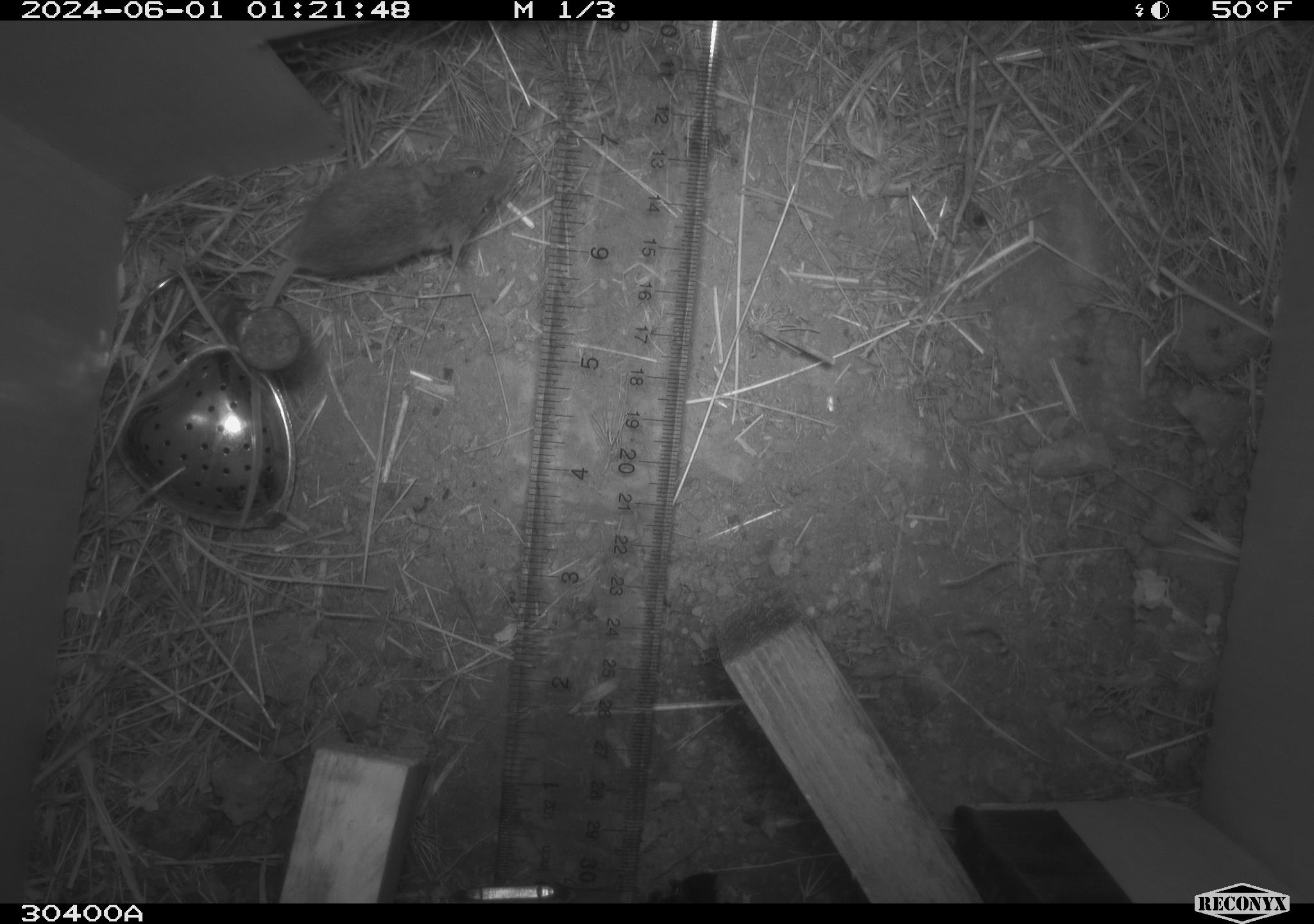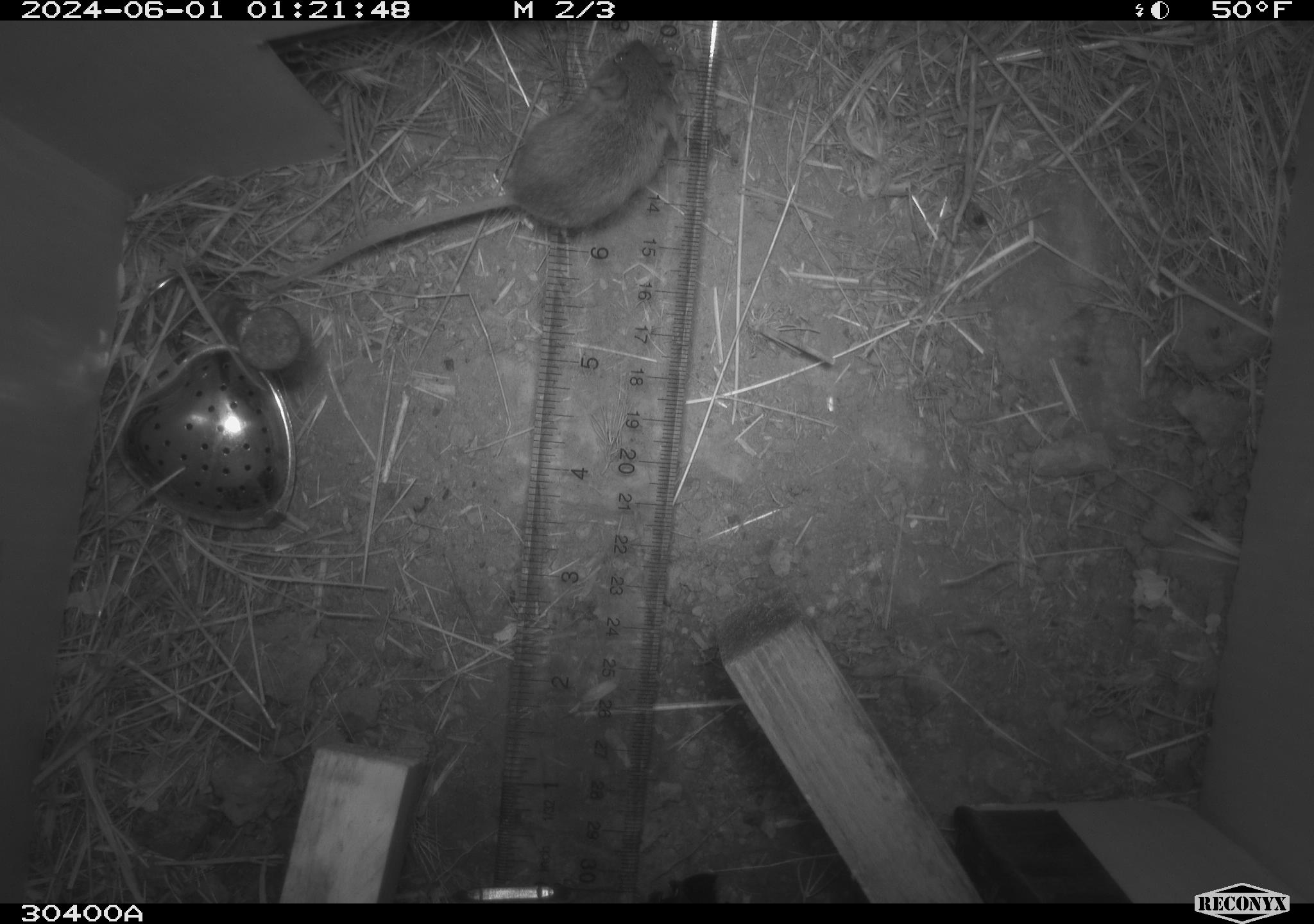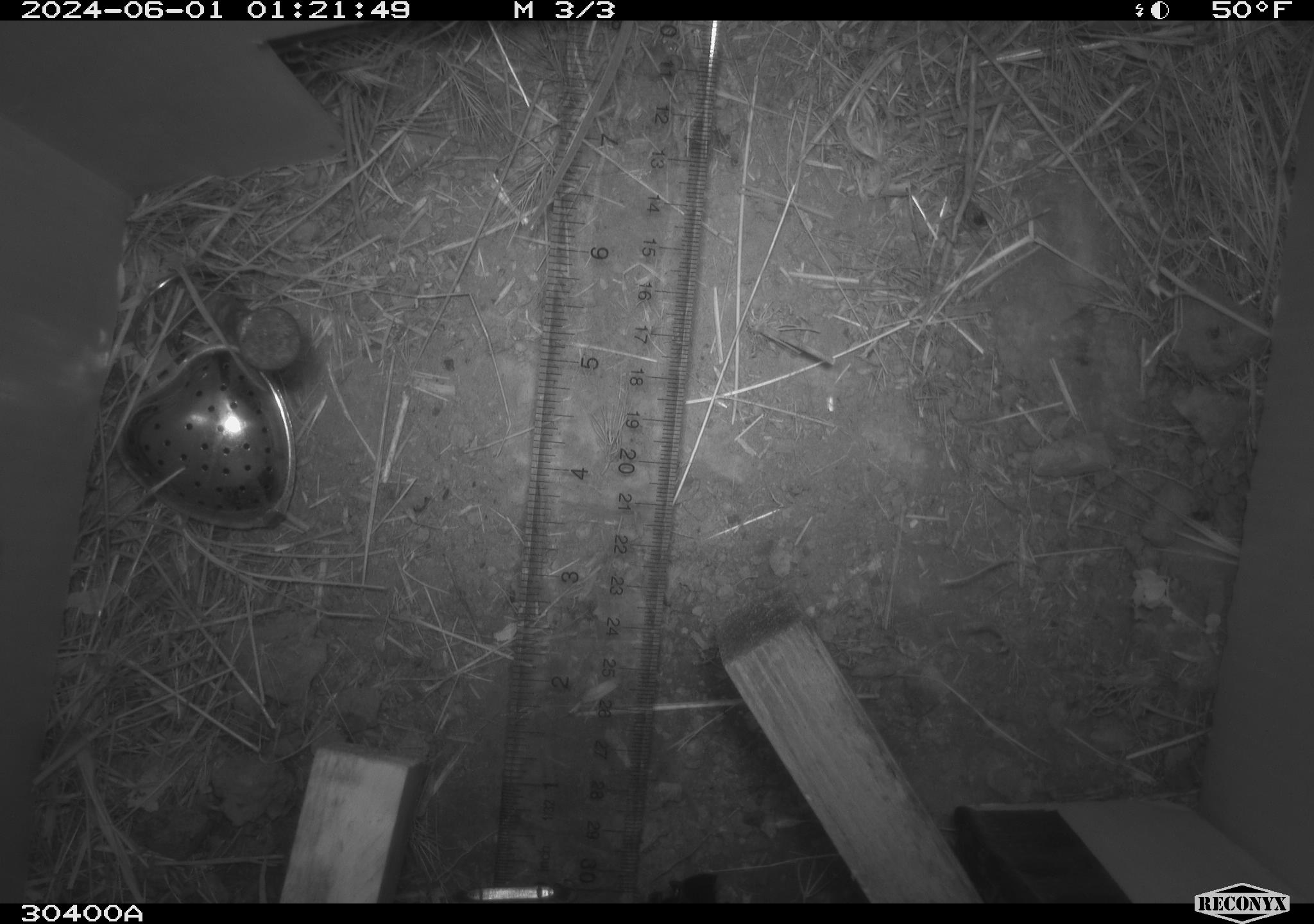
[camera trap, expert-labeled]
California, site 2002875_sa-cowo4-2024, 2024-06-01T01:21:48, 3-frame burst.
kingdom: Animalia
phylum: Chordata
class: Mammalia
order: Rodentia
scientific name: Rodentia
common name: mouse species